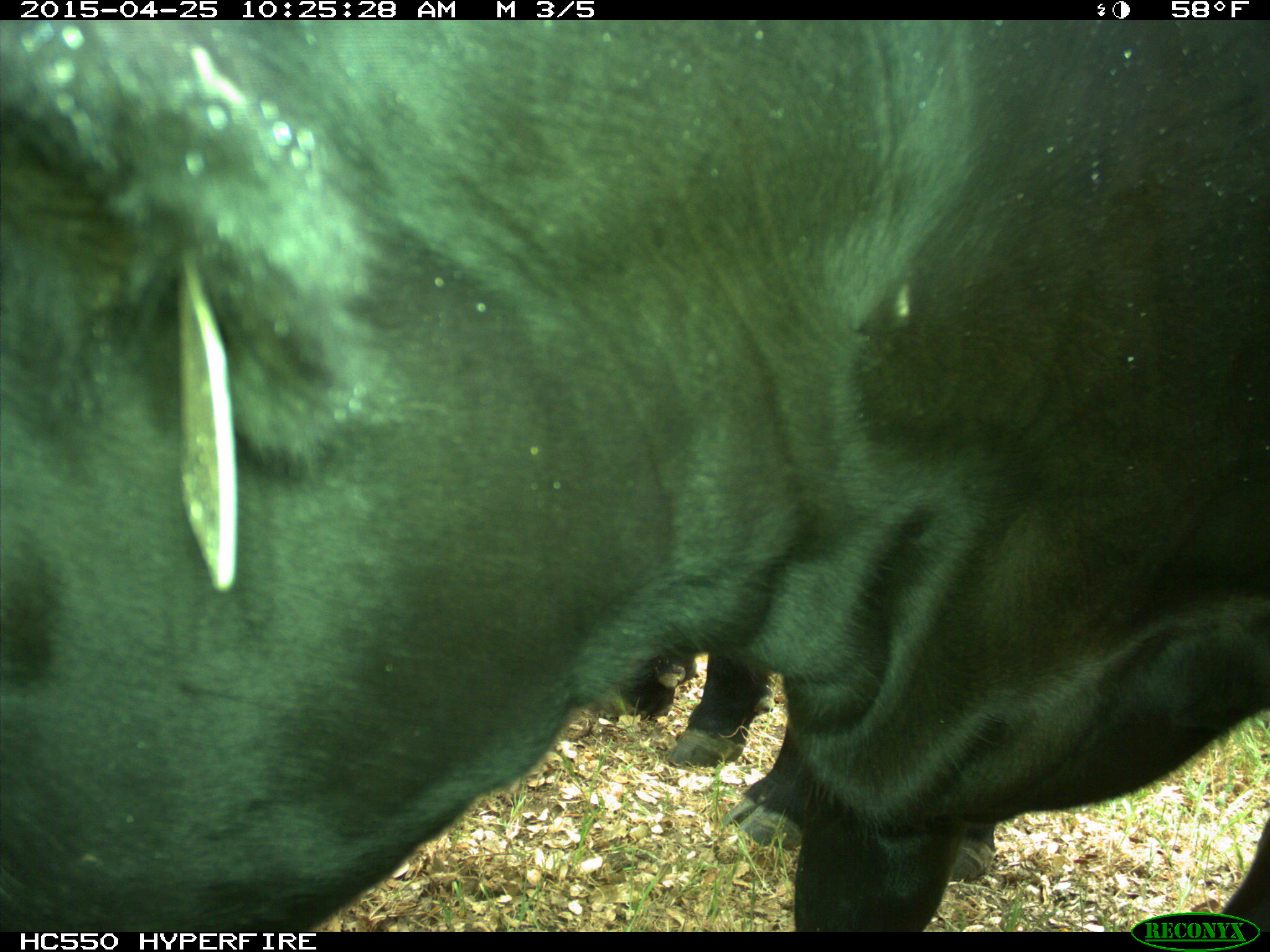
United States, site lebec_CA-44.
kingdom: Animalia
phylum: Chordata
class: Mammalia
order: Artiodactyla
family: Suidae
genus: Sus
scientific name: Sus scrofa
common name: wild boar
Sus scrofa (wild boar).